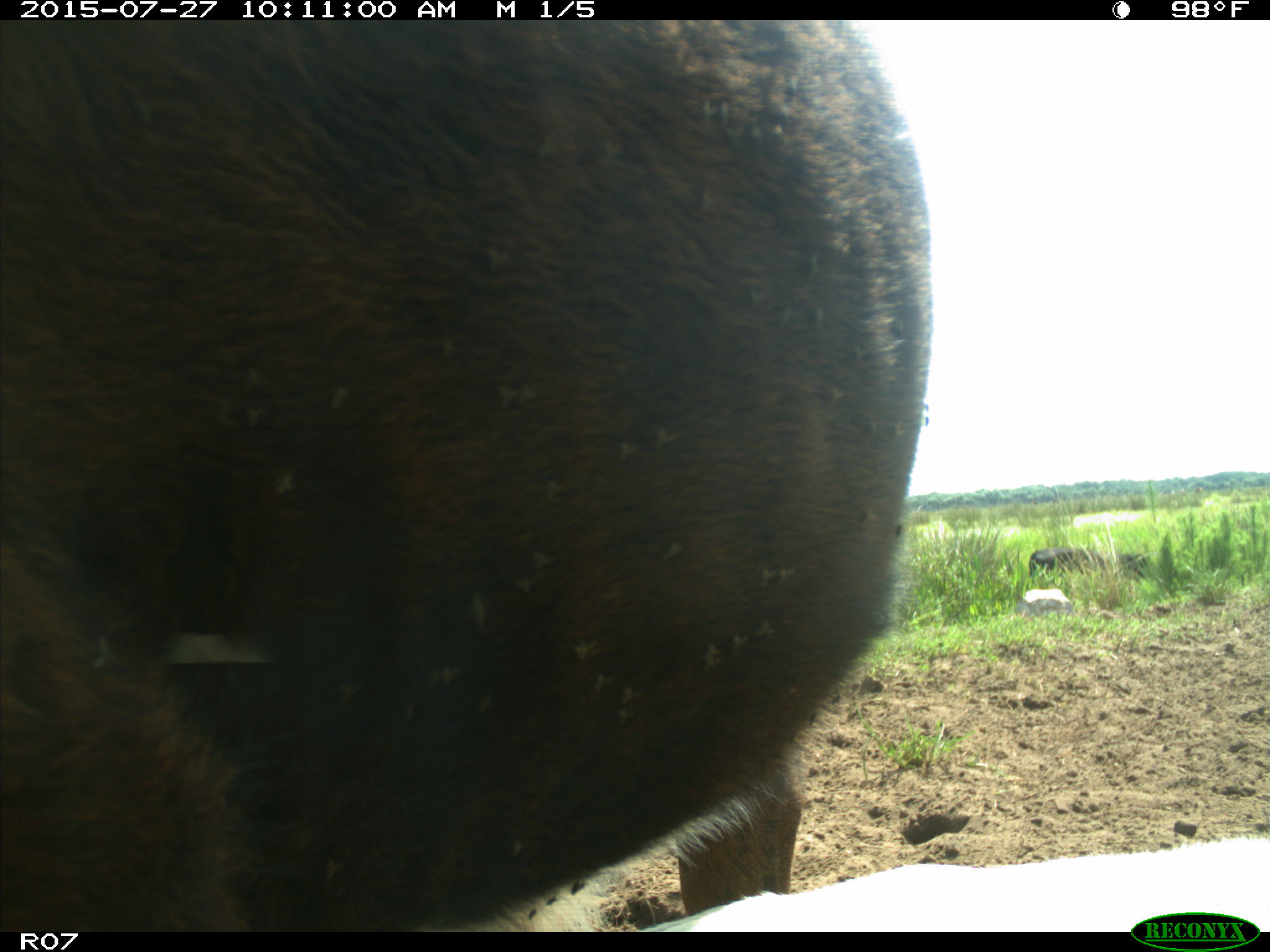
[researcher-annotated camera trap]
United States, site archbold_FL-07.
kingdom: Animalia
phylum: Chordata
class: Mammalia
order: Artiodactyla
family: Bovidae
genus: Bos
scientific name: Bos taurus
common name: domestic cow